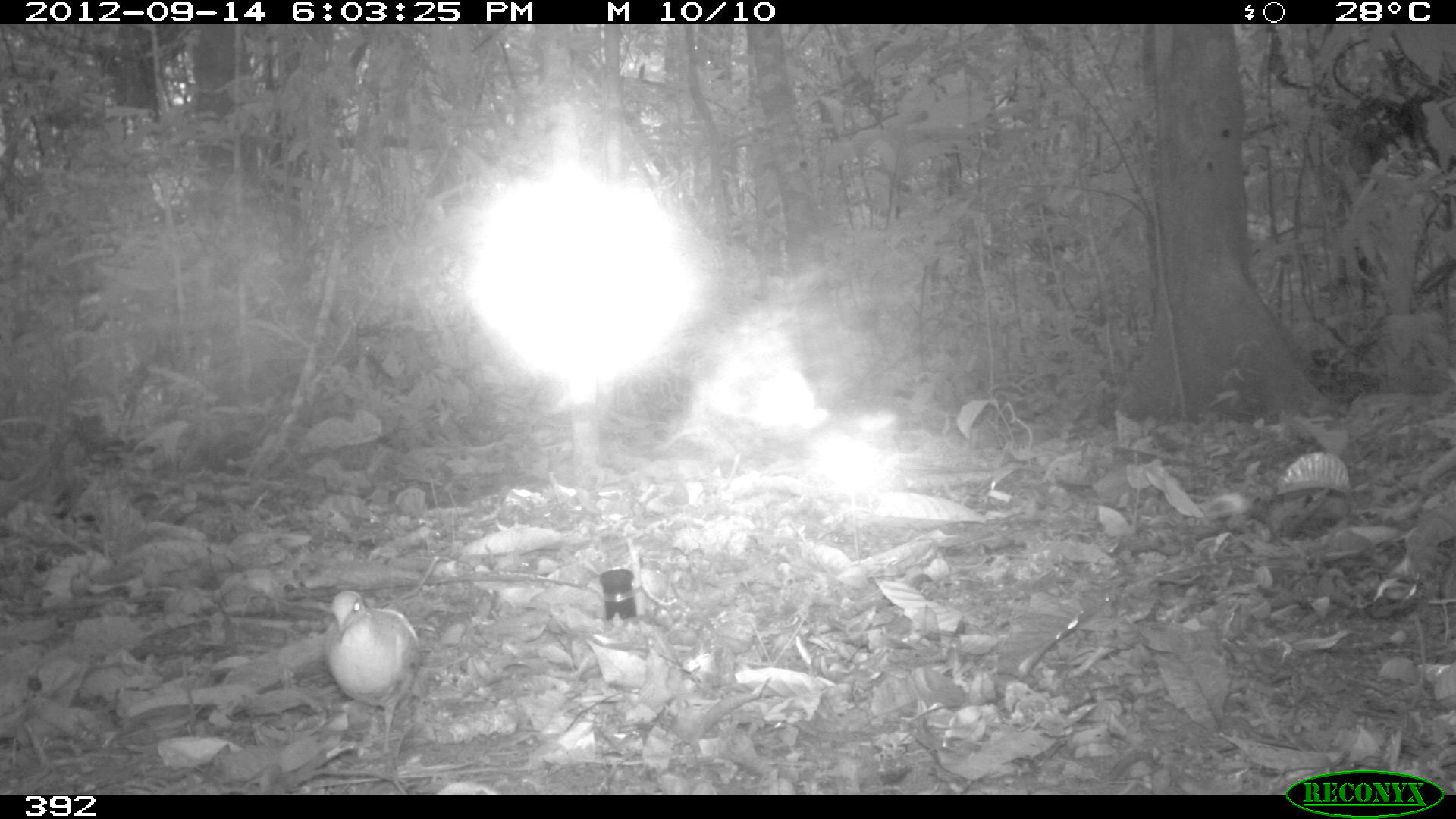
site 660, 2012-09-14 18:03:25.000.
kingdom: Animalia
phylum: Chordata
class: Aves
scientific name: Aves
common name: bird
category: unknown bird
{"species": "unknown bird (bird) (Aves)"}